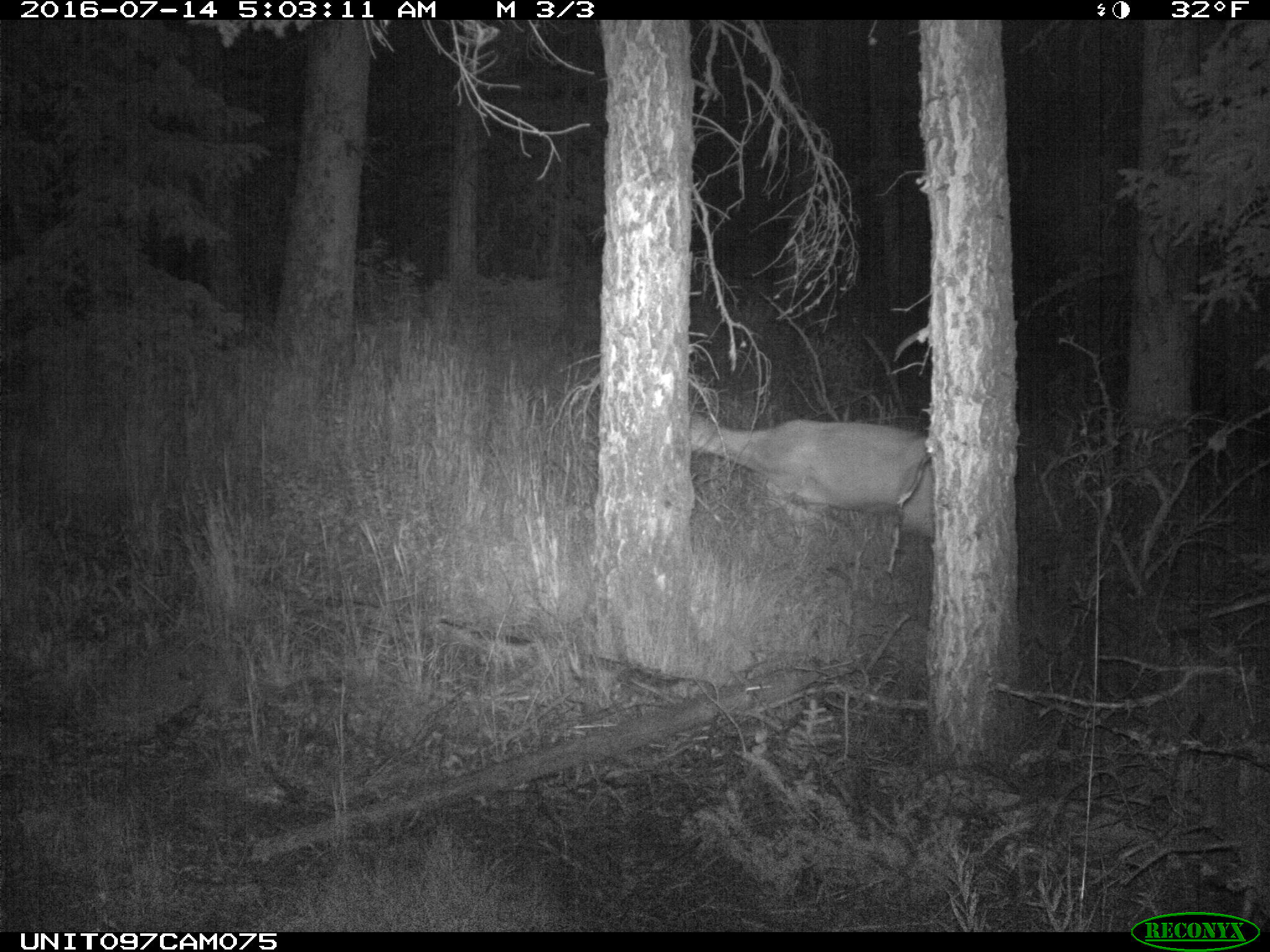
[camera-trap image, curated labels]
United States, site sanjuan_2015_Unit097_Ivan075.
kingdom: Animalia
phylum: Chordata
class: Mammalia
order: Artiodactyla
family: Cervidae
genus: Odocoileus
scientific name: Odocoileus hemionus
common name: mule deer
Odocoileus hemionus (mule deer).